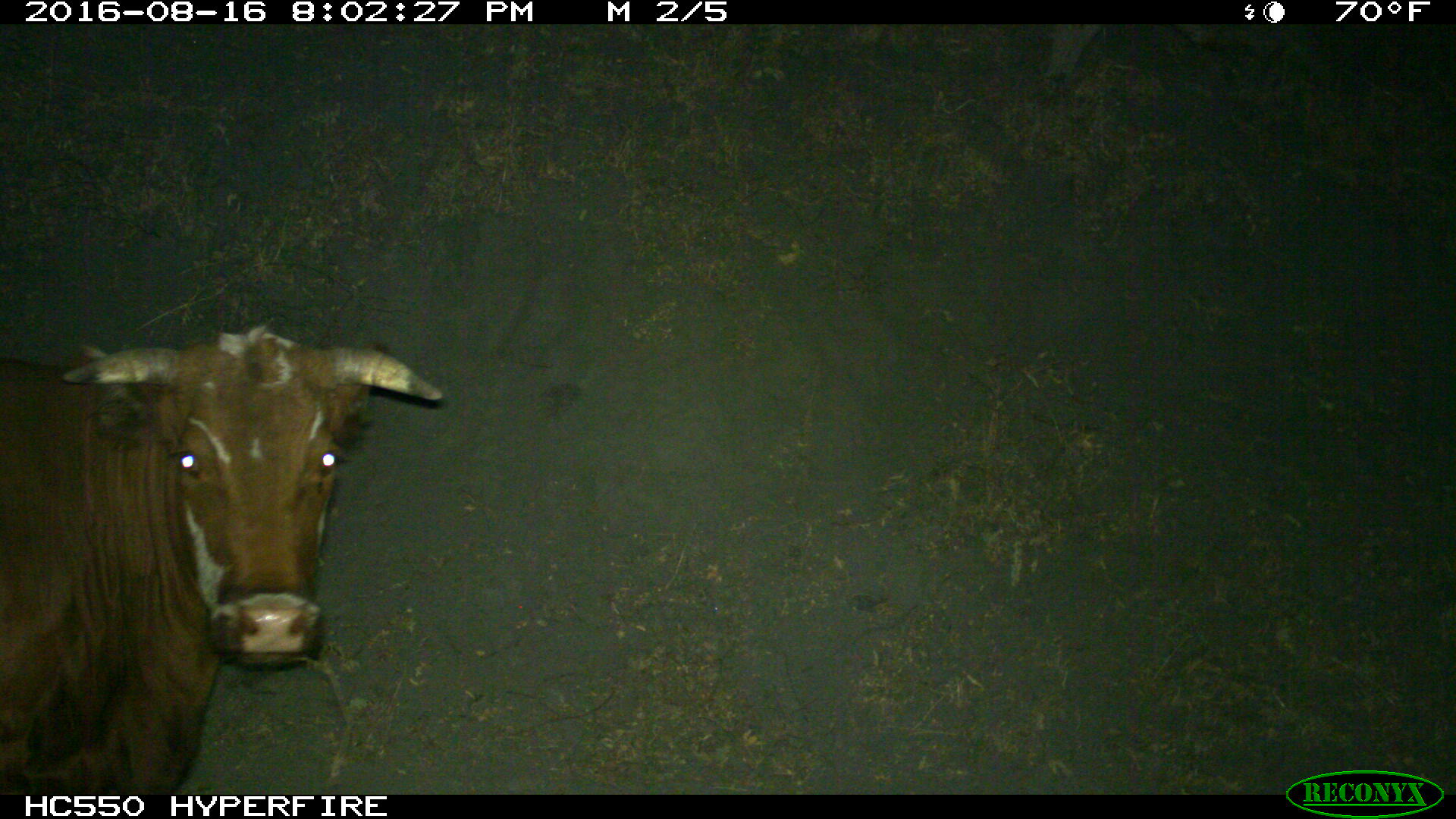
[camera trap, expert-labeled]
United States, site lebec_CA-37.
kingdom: Animalia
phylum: Chordata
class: Mammalia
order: Artiodactyla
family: Bovidae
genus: Bos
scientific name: Bos taurus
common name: domestic cow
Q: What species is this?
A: Bos taurus (domestic cow).